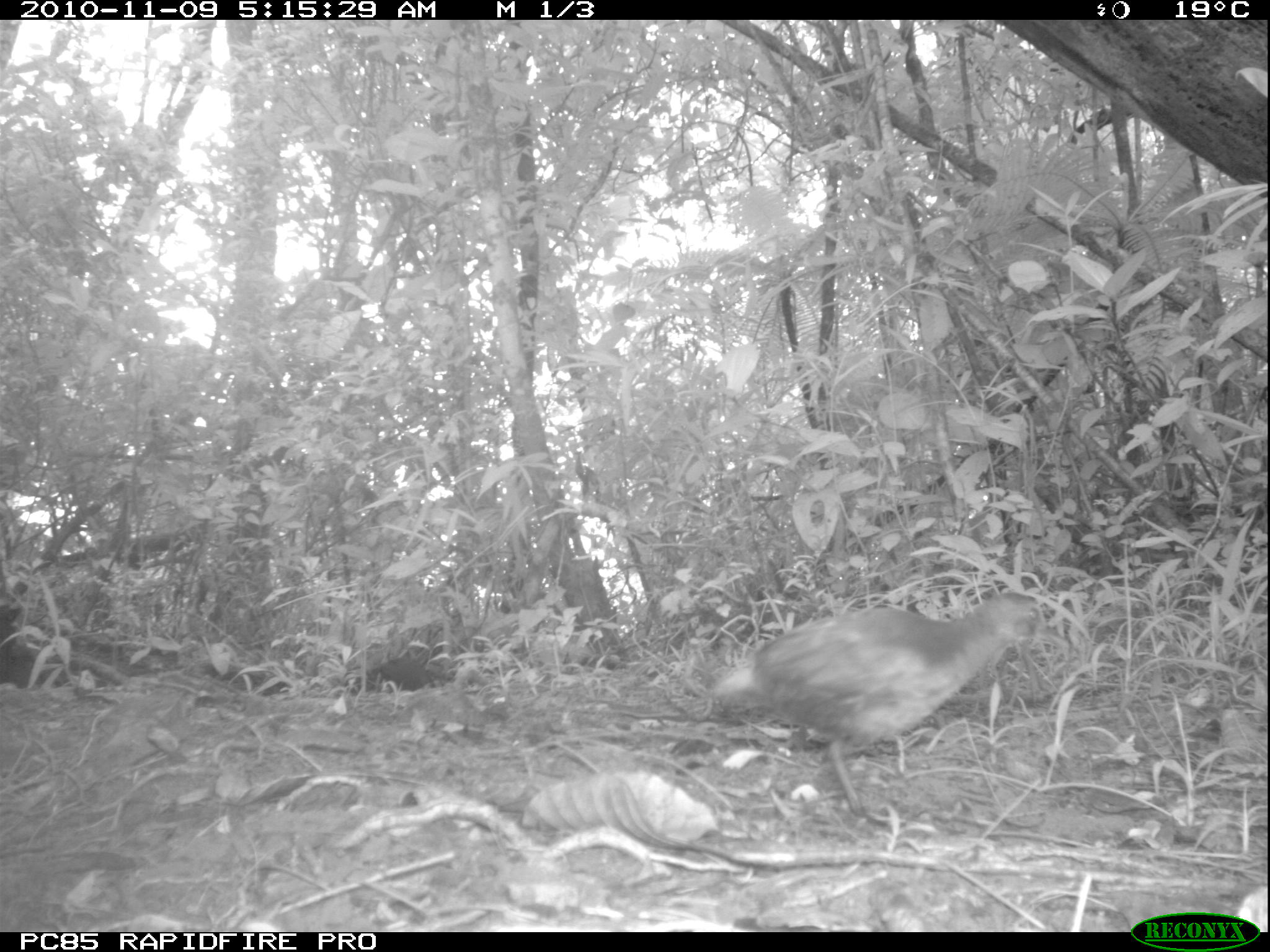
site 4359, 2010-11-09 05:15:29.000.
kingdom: Animalia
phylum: Chordata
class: Aves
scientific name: Aves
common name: bird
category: unknown bird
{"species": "unknown bird (bird) (Aves)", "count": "1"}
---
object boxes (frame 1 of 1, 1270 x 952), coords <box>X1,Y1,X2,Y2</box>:
unknown bird: <box>695,590,1071,827</box>; <box>343,656,437,694</box>